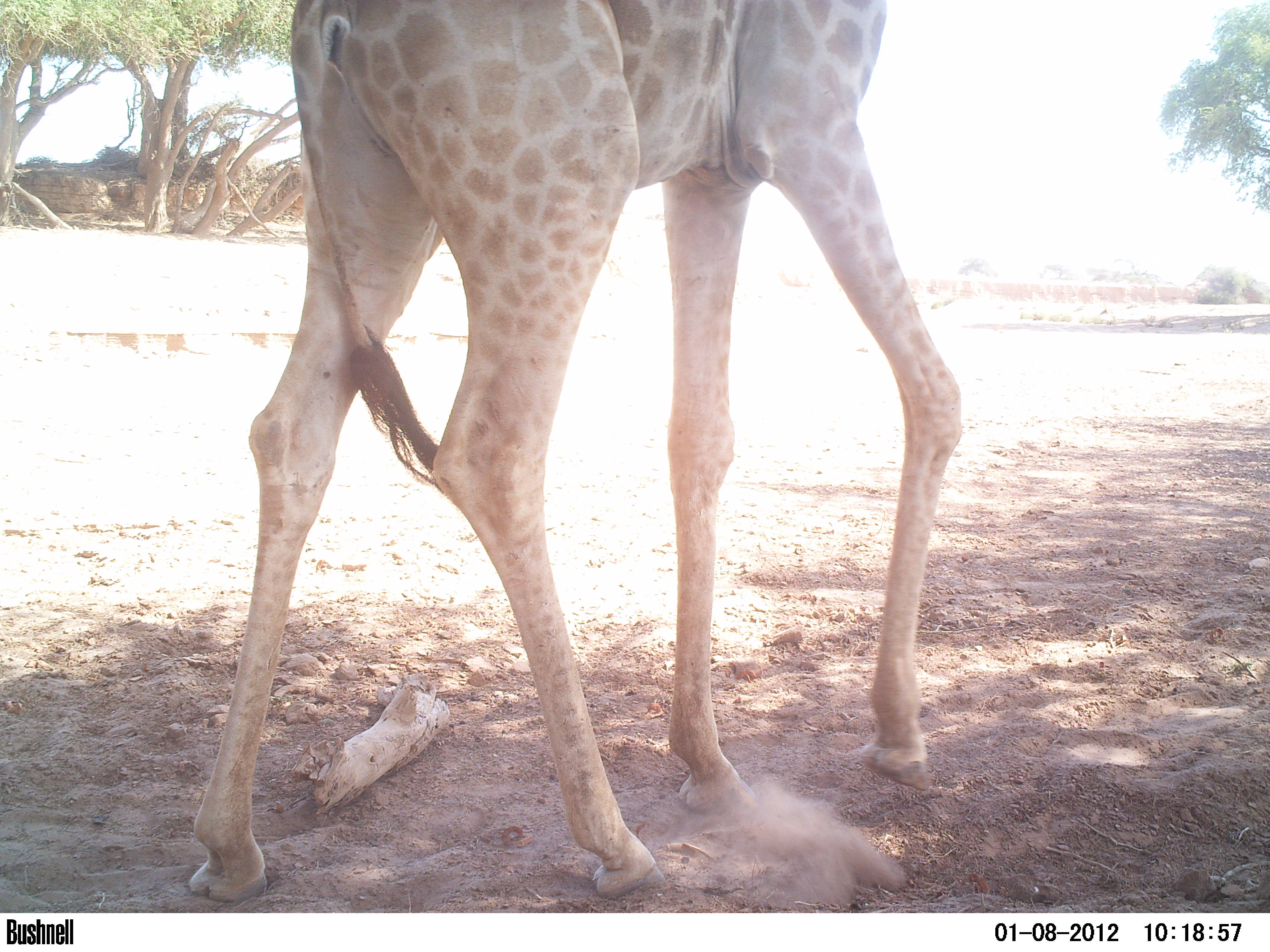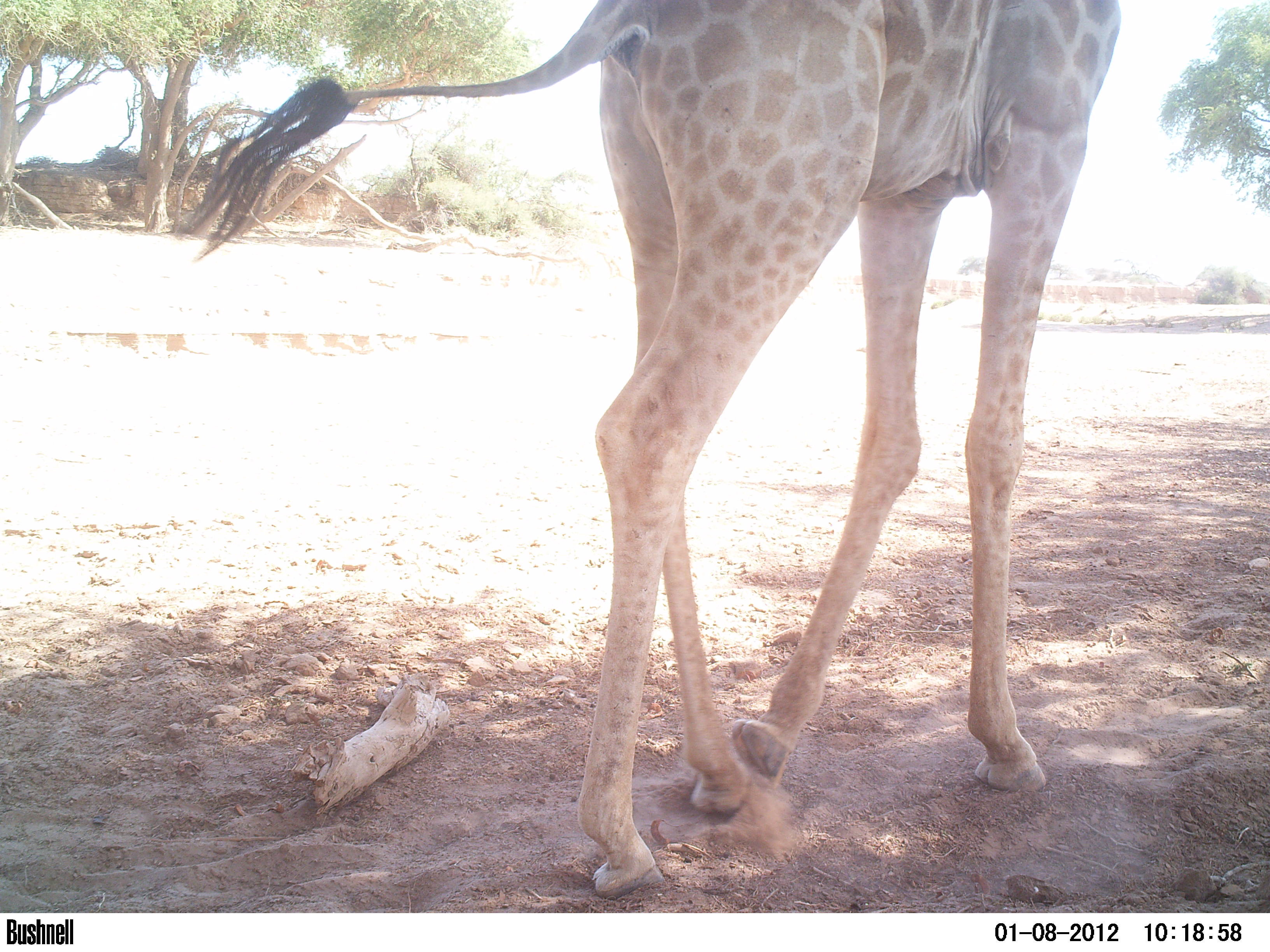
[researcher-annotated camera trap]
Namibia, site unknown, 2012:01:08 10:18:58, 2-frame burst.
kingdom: Animalia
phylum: Chordata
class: Mammalia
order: Artiodactyla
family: Giraffidae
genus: Giraffa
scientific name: Giraffa camelopardalis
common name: giraffe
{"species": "Giraffa camelopardalis (giraffe)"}